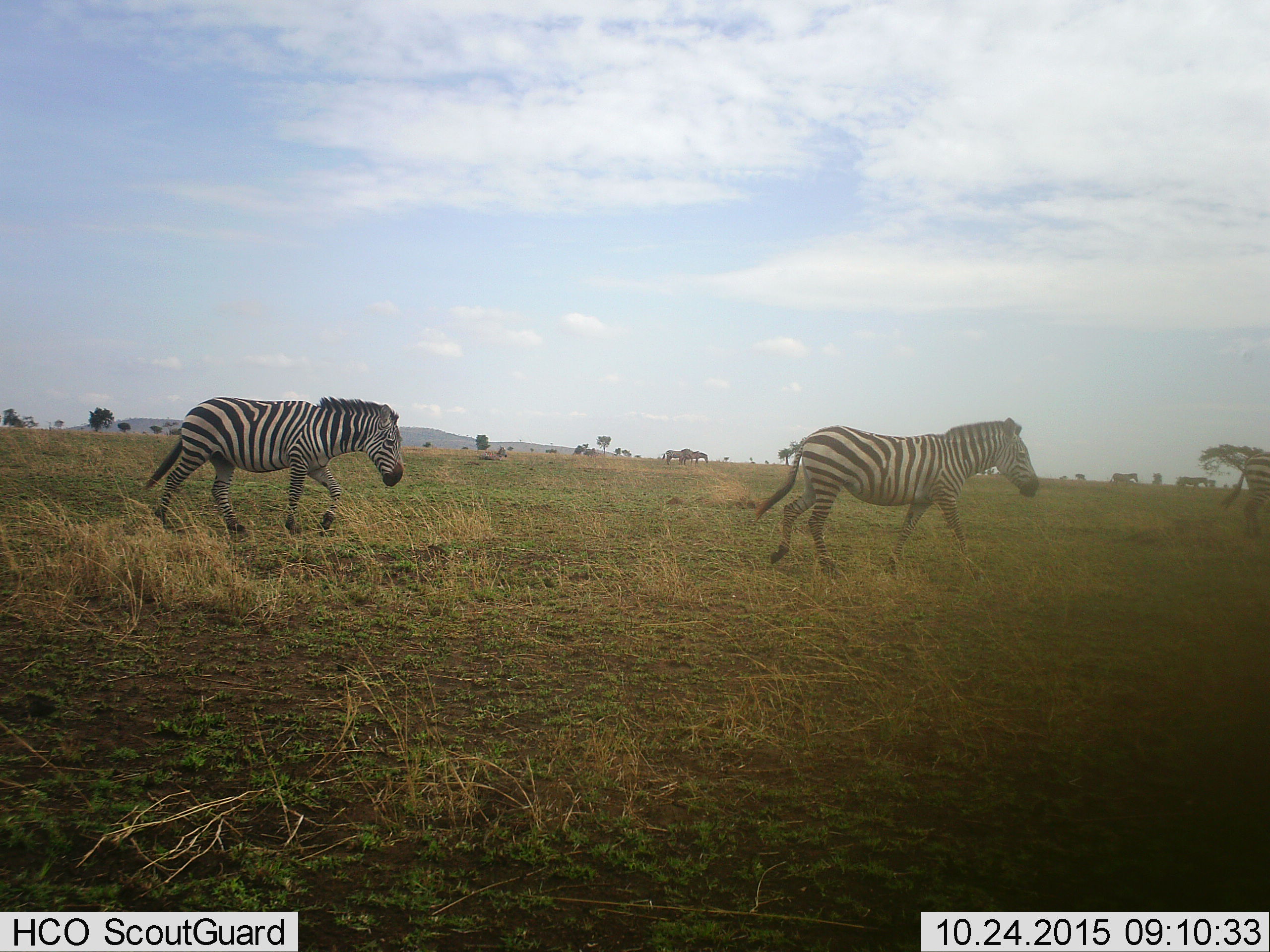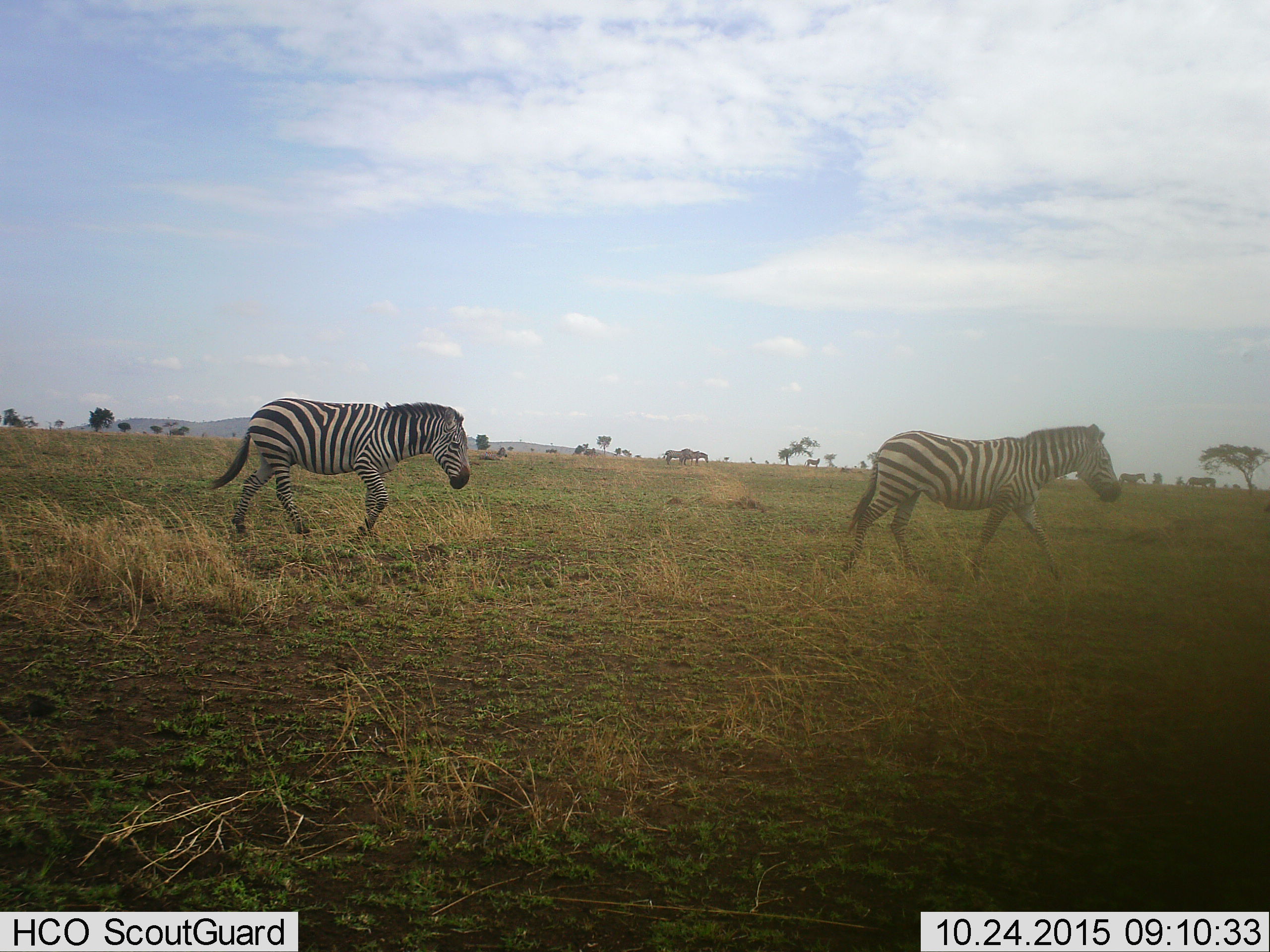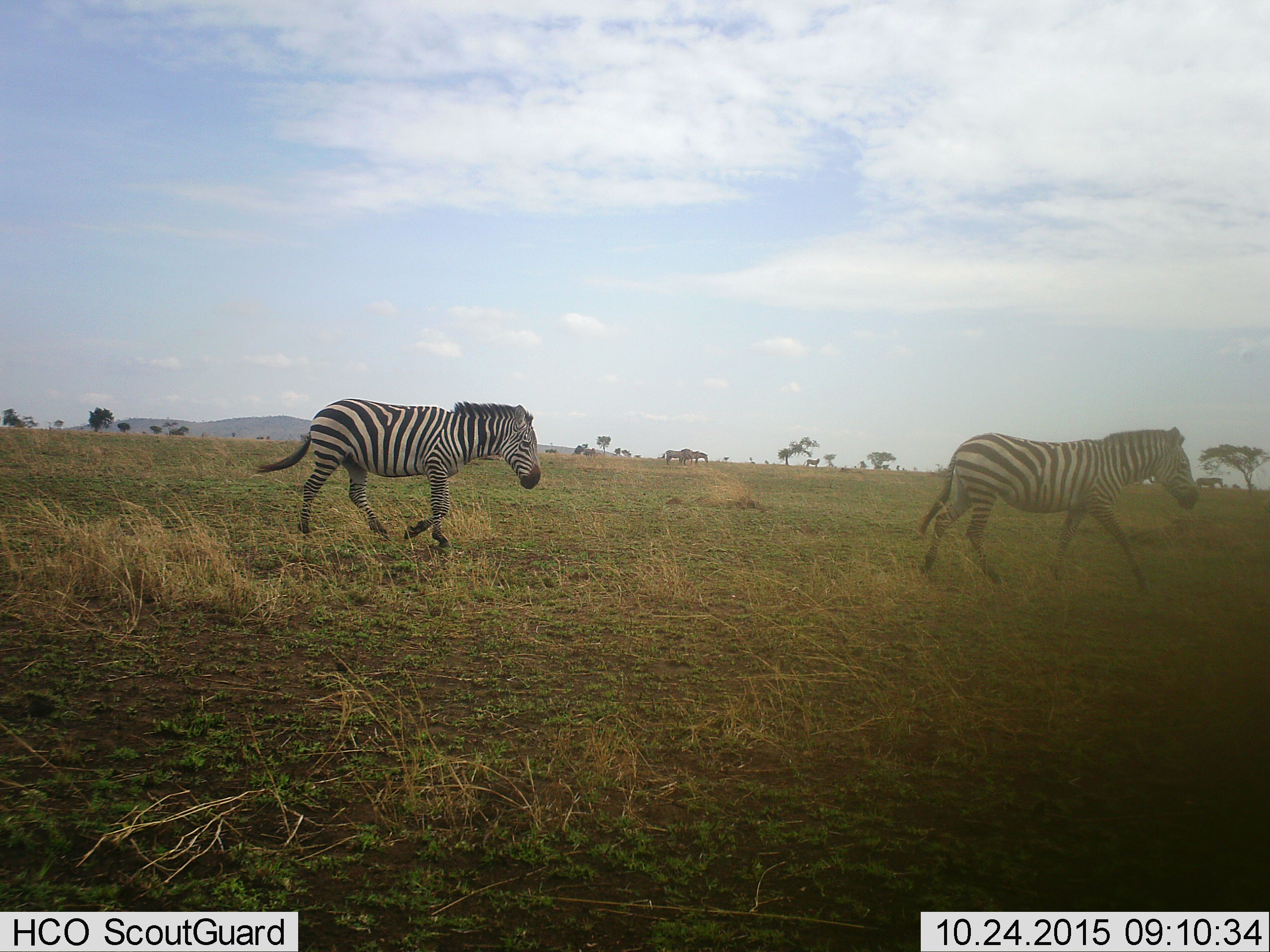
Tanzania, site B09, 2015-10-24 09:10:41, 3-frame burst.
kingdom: Animalia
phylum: Chordata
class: Mammalia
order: Perissodactyla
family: Equidae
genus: Equus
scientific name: Equus quagga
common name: plains zebra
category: zebra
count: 4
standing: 16%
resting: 21%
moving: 100%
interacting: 0%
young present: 5%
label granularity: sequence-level